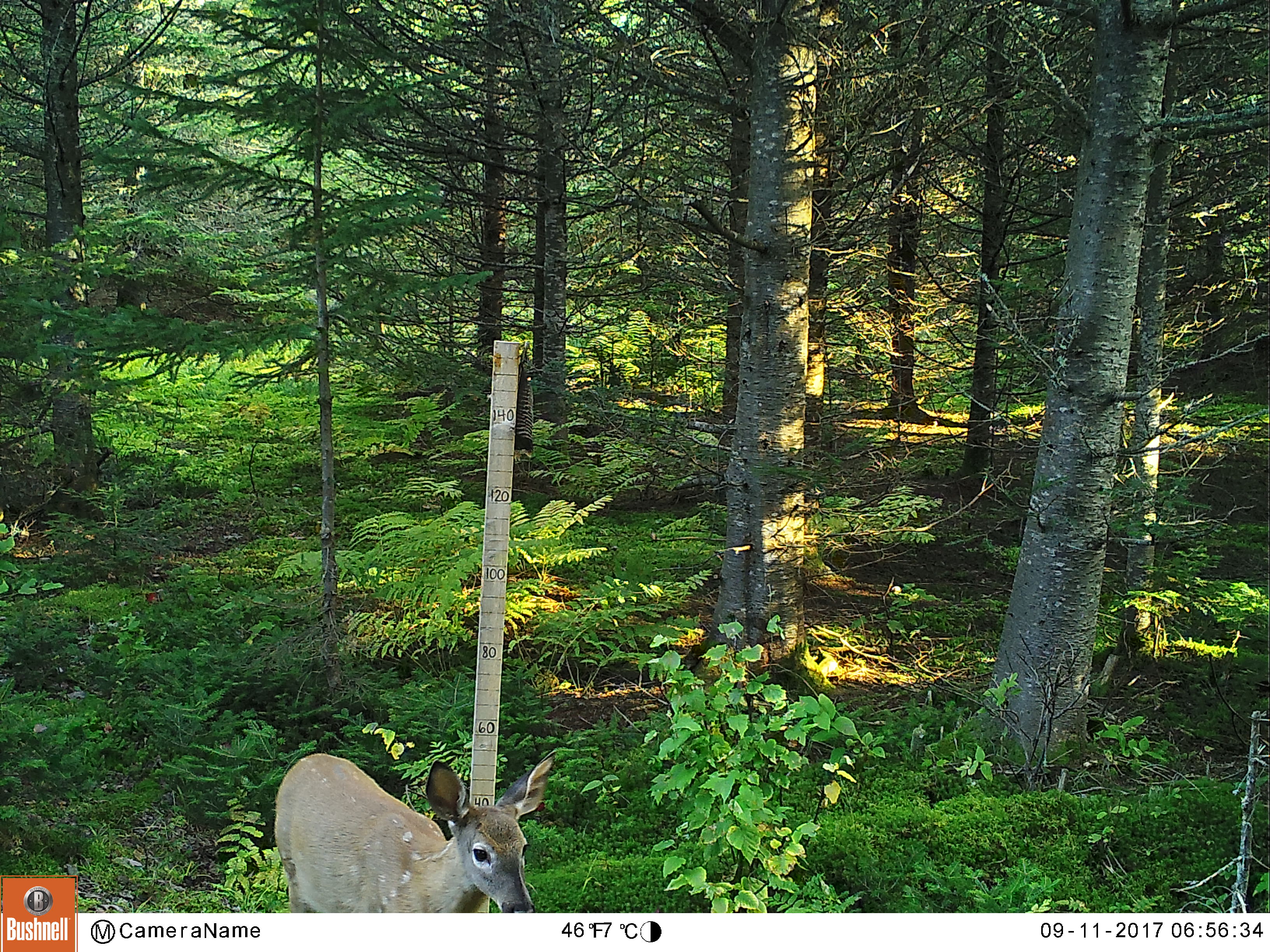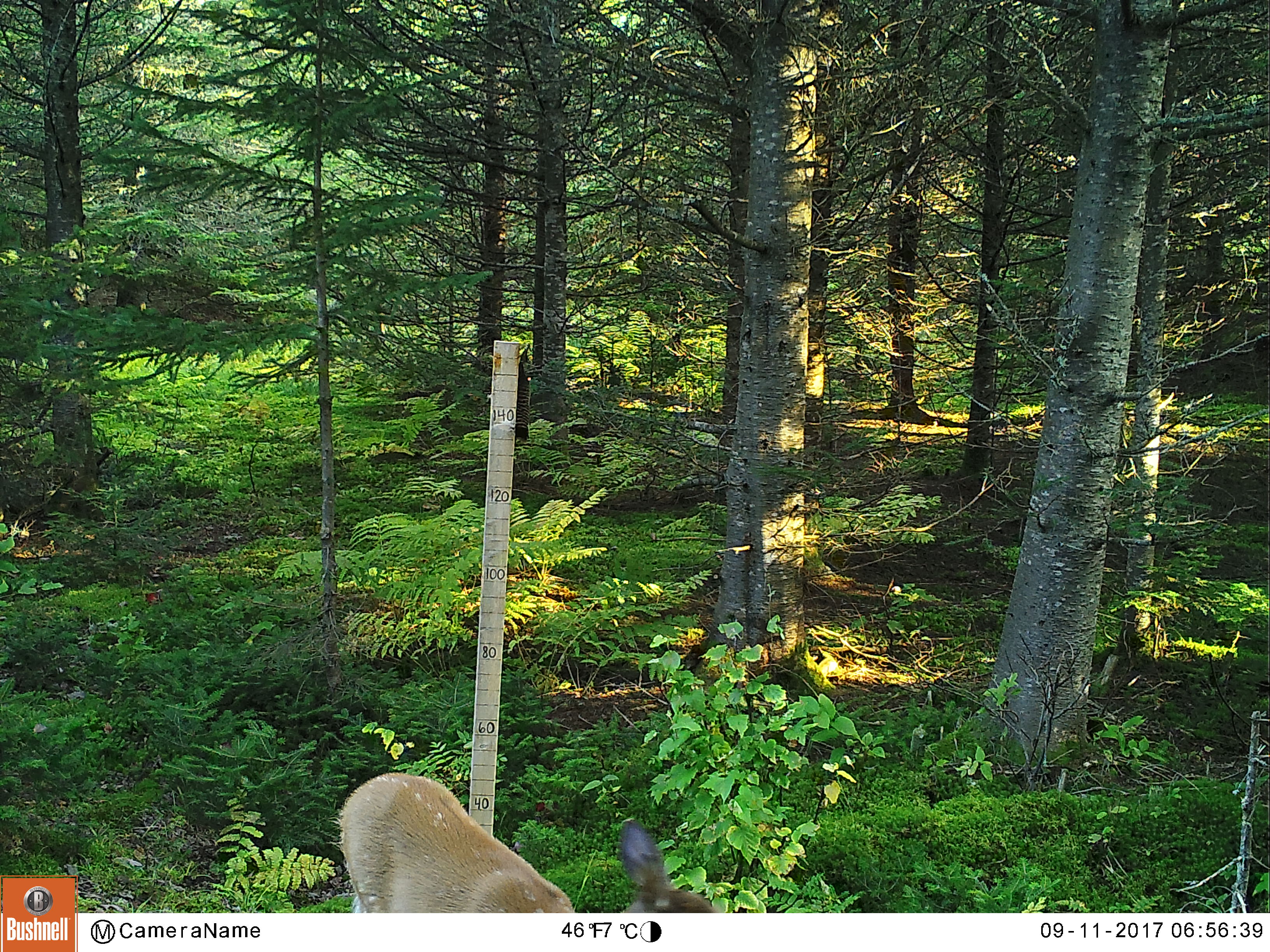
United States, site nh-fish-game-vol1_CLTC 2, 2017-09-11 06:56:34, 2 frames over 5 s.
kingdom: Animalia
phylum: Chordata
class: Mammalia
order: Artiodactyla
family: Cervidae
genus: Odocoileus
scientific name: Odocoileus virginianus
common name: white-tailed deer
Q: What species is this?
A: White-tailed deer (Odocoileus virginianus).